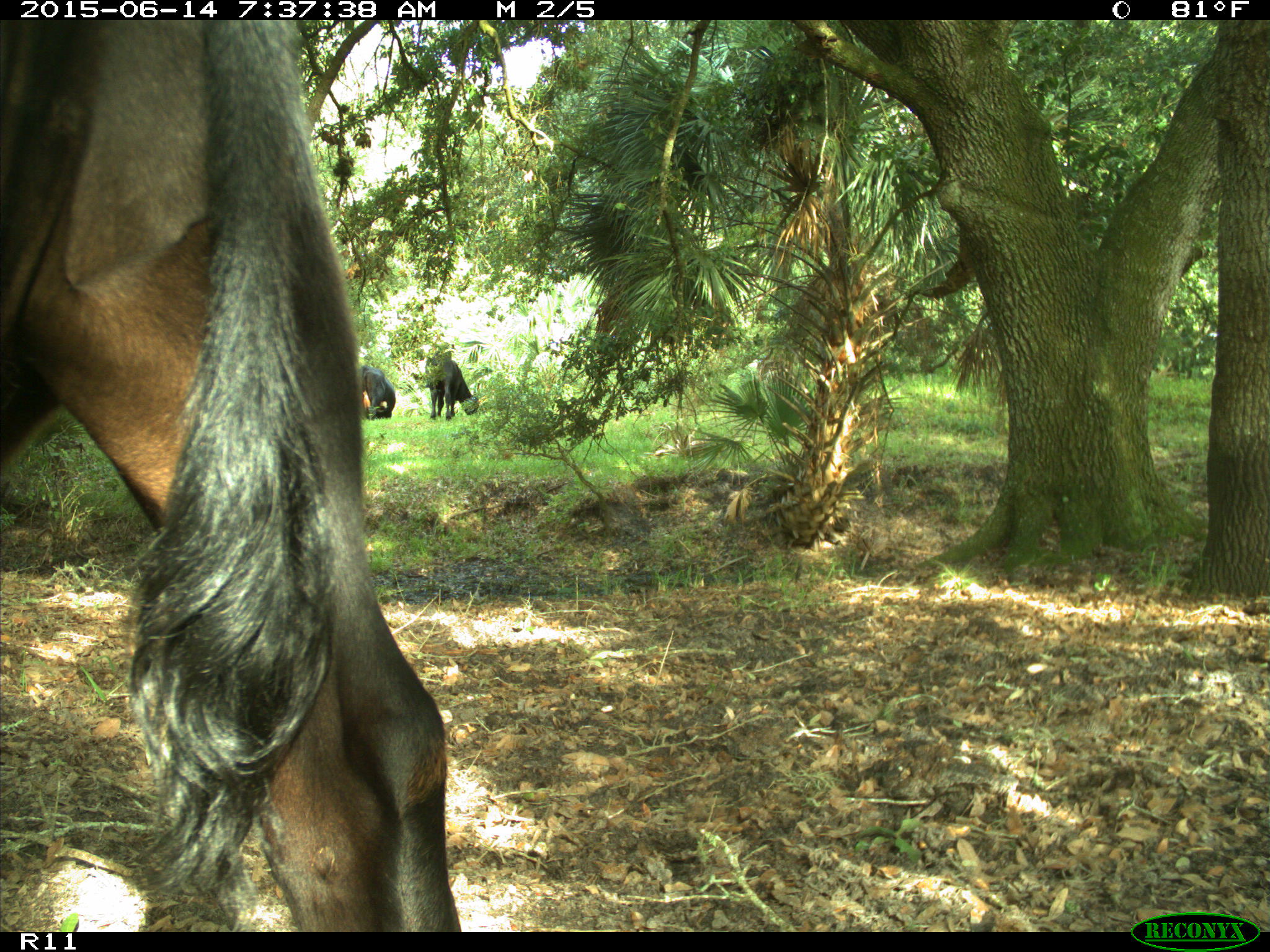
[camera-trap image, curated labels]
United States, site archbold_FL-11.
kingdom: Animalia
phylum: Chordata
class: Mammalia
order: Artiodactyla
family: Bovidae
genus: Bos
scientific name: Bos taurus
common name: domestic cow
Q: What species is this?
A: Bos taurus (domestic cow).